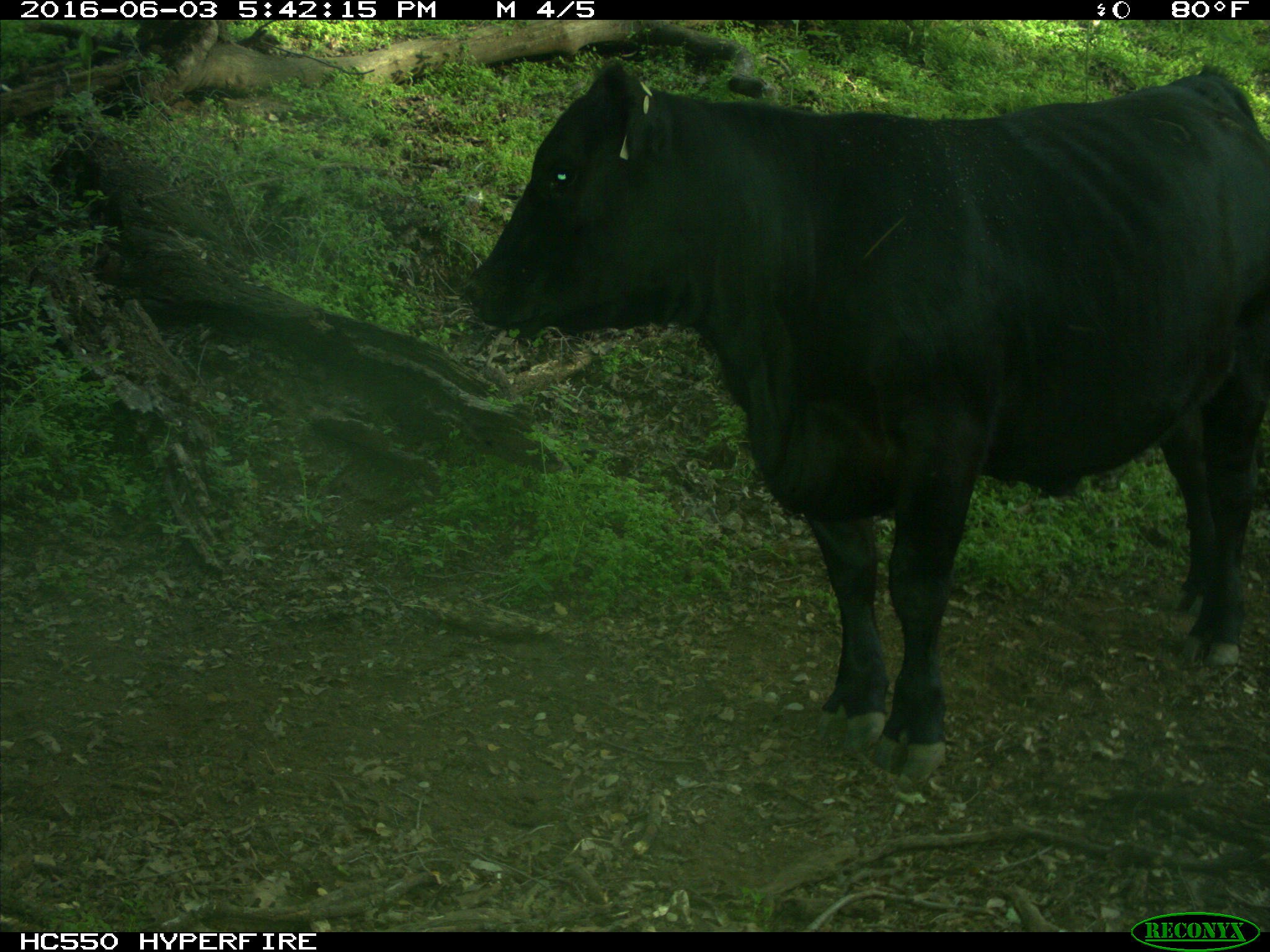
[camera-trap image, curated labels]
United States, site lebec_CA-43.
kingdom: Animalia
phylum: Chordata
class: Mammalia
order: Artiodactyla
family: Bovidae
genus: Bos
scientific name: Bos taurus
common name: domestic cow